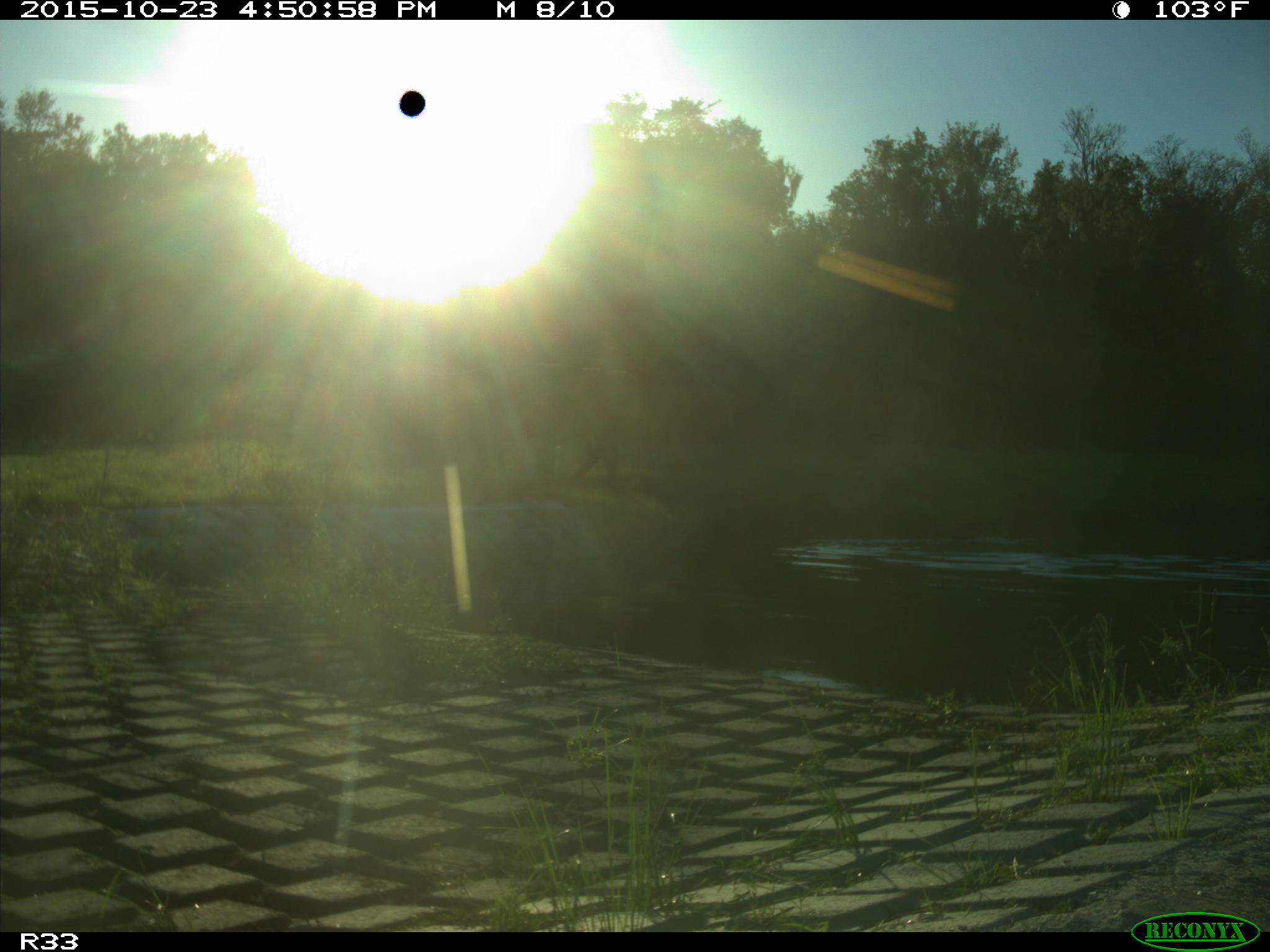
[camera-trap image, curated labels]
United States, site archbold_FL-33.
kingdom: Animalia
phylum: Chordata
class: Mammalia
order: Artiodactyla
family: Bovidae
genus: Bos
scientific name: Bos taurus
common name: domestic cow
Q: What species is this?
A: Bos taurus (domestic cow).